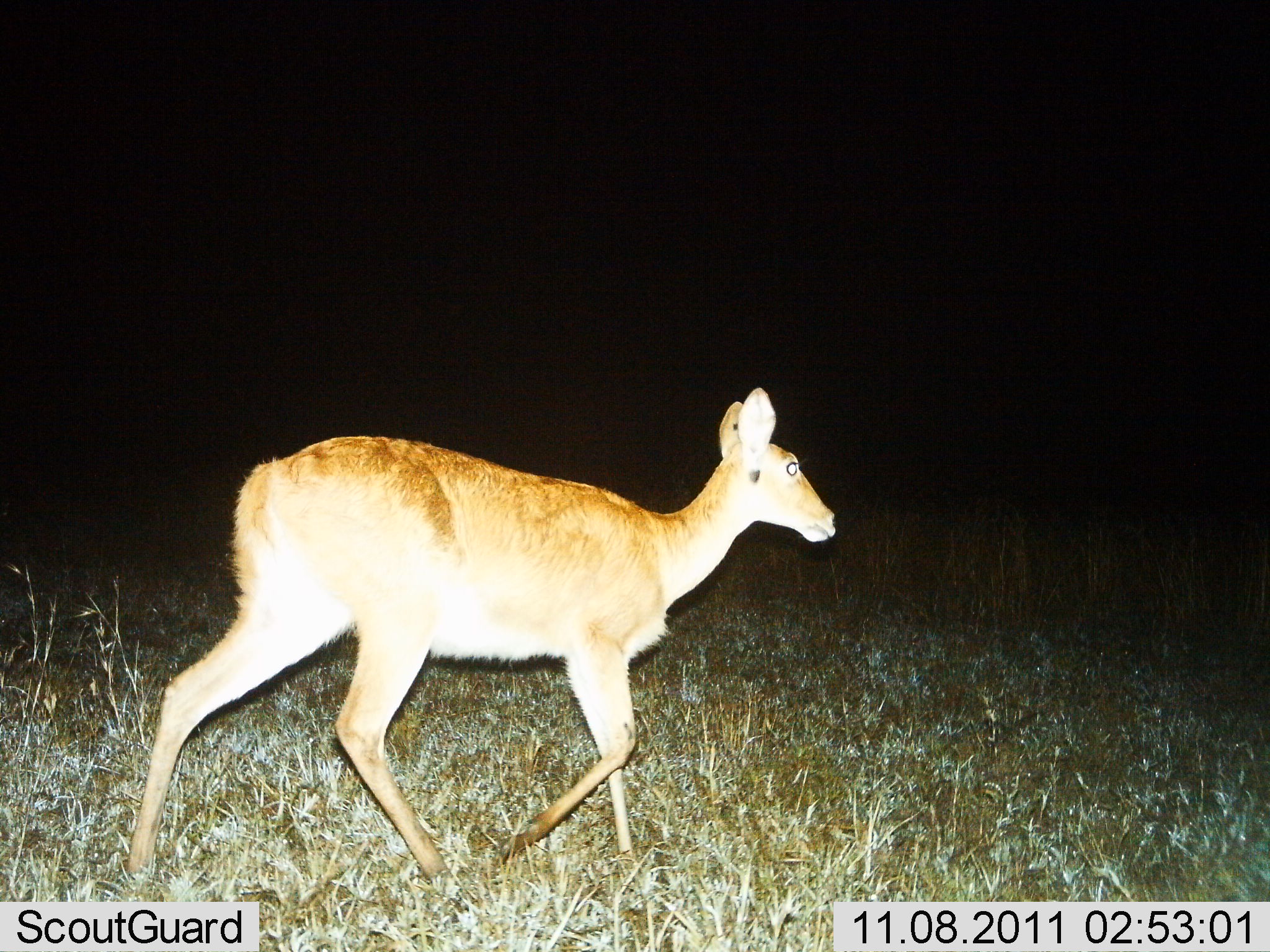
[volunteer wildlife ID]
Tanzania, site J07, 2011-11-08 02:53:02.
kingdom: Animalia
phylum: Chordata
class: Mammalia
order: Artiodactyla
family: Bovidae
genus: Redunca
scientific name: Redunca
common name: reedbuck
Reedbuck (Redunca), count 1. Behavior (volunteer vote fractions): standing 7%, resting 7%, moving 93%, interacting 0%. Young present (vote fraction): 0%. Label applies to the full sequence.